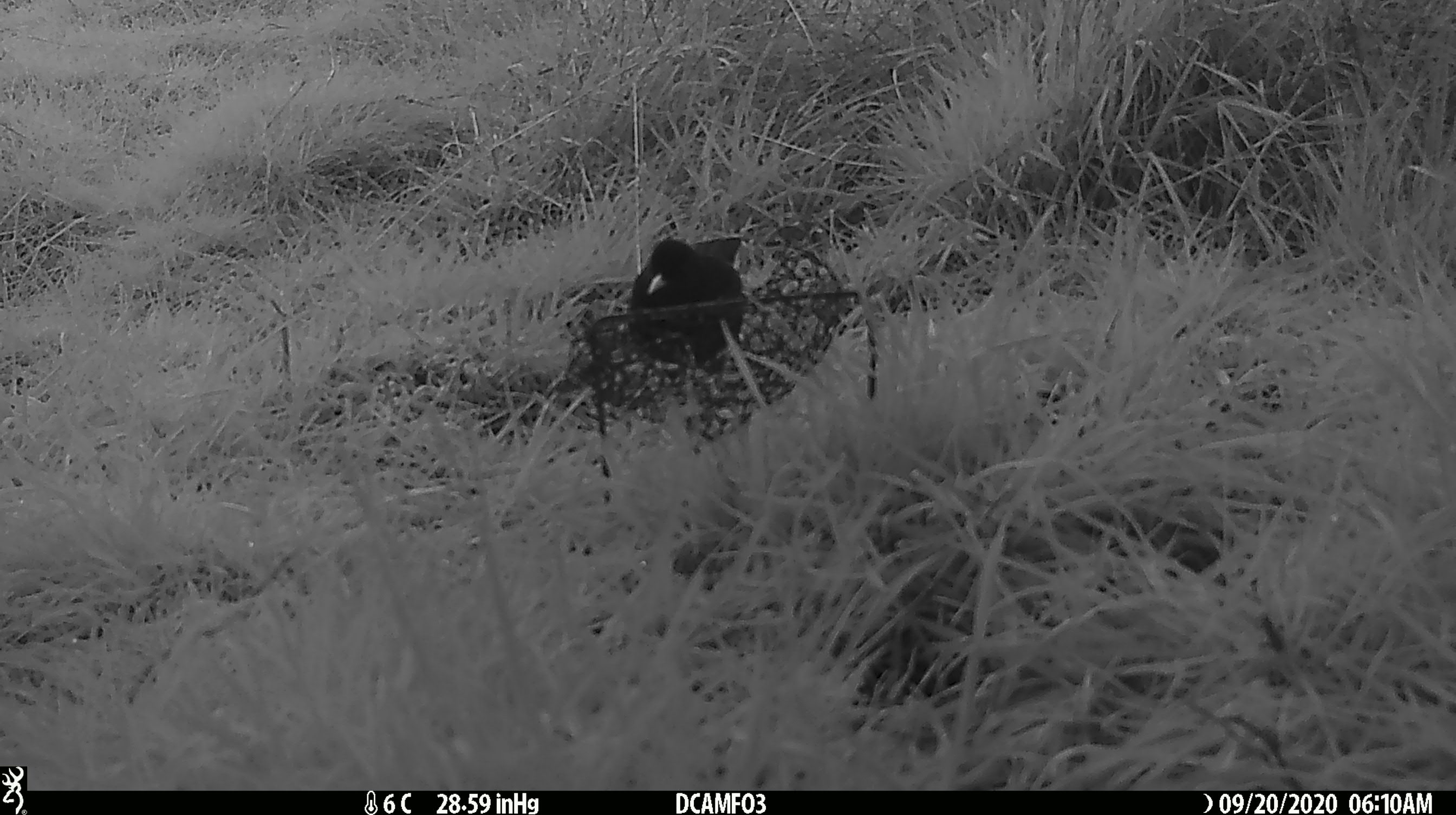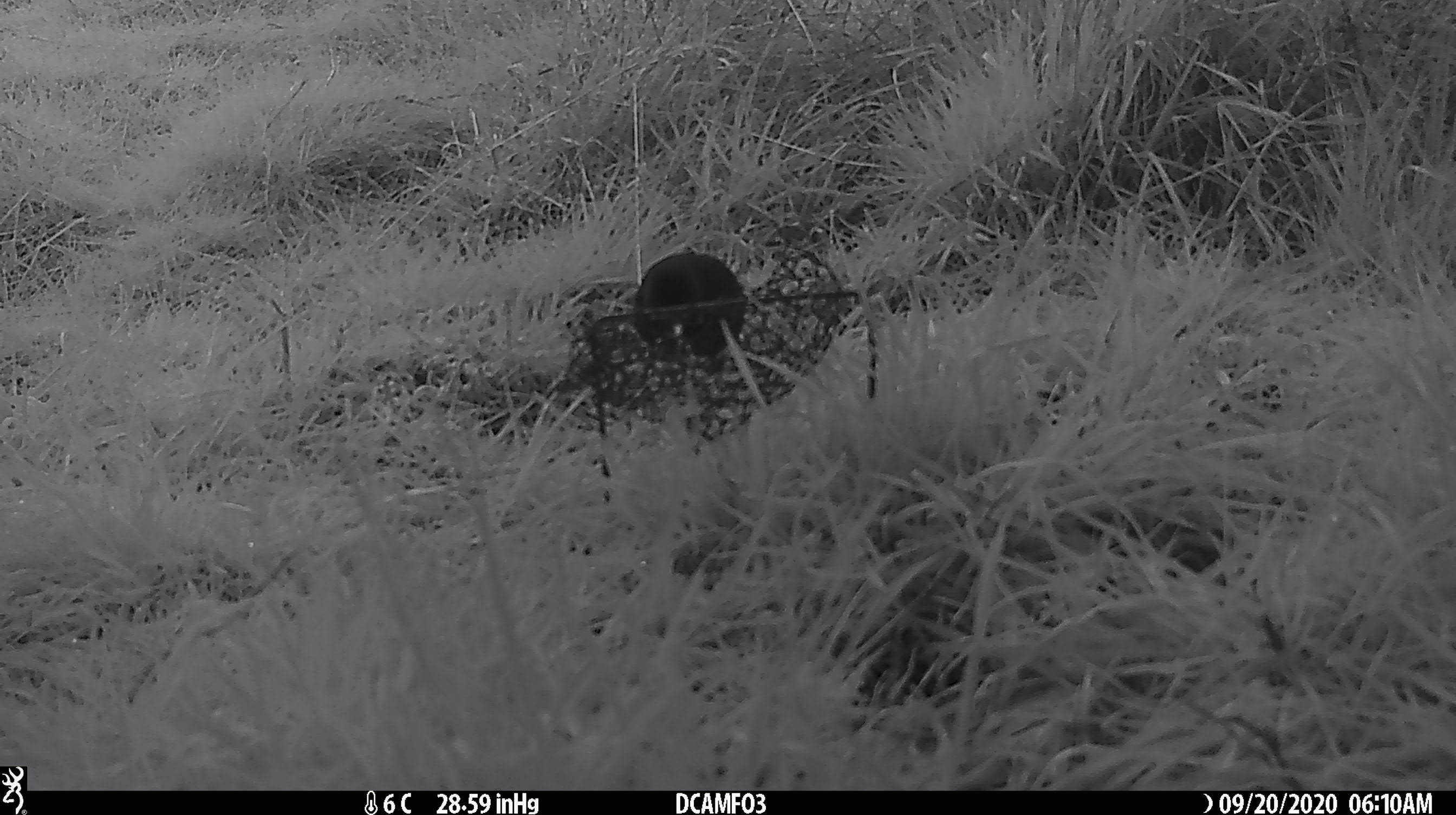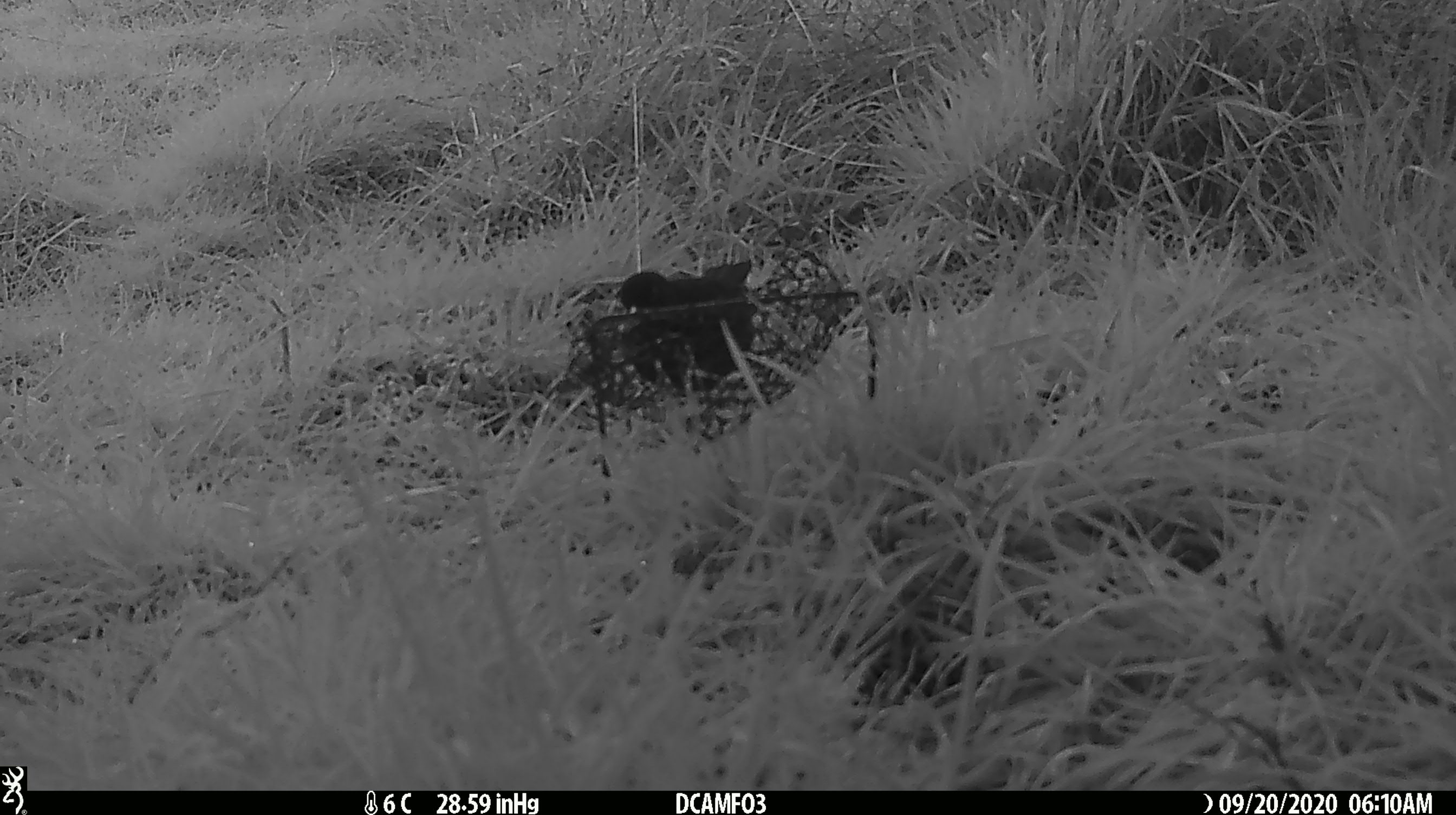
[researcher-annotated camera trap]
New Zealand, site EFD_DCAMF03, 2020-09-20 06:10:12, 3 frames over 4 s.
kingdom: Animalia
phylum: Chordata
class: Aves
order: Passeriformes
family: Turdidae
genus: Turdus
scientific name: Turdus merula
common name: eurasian blackbird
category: blackbird